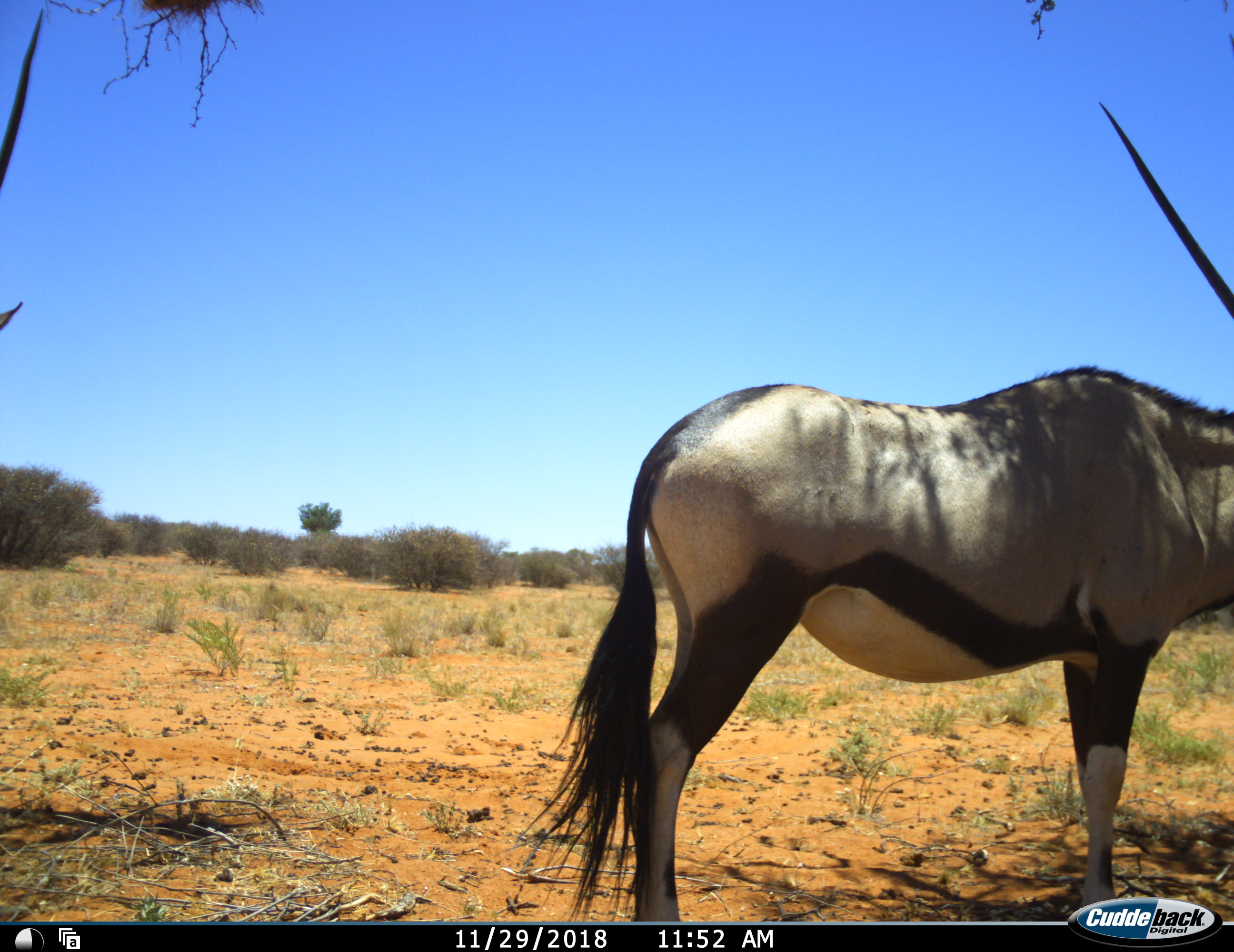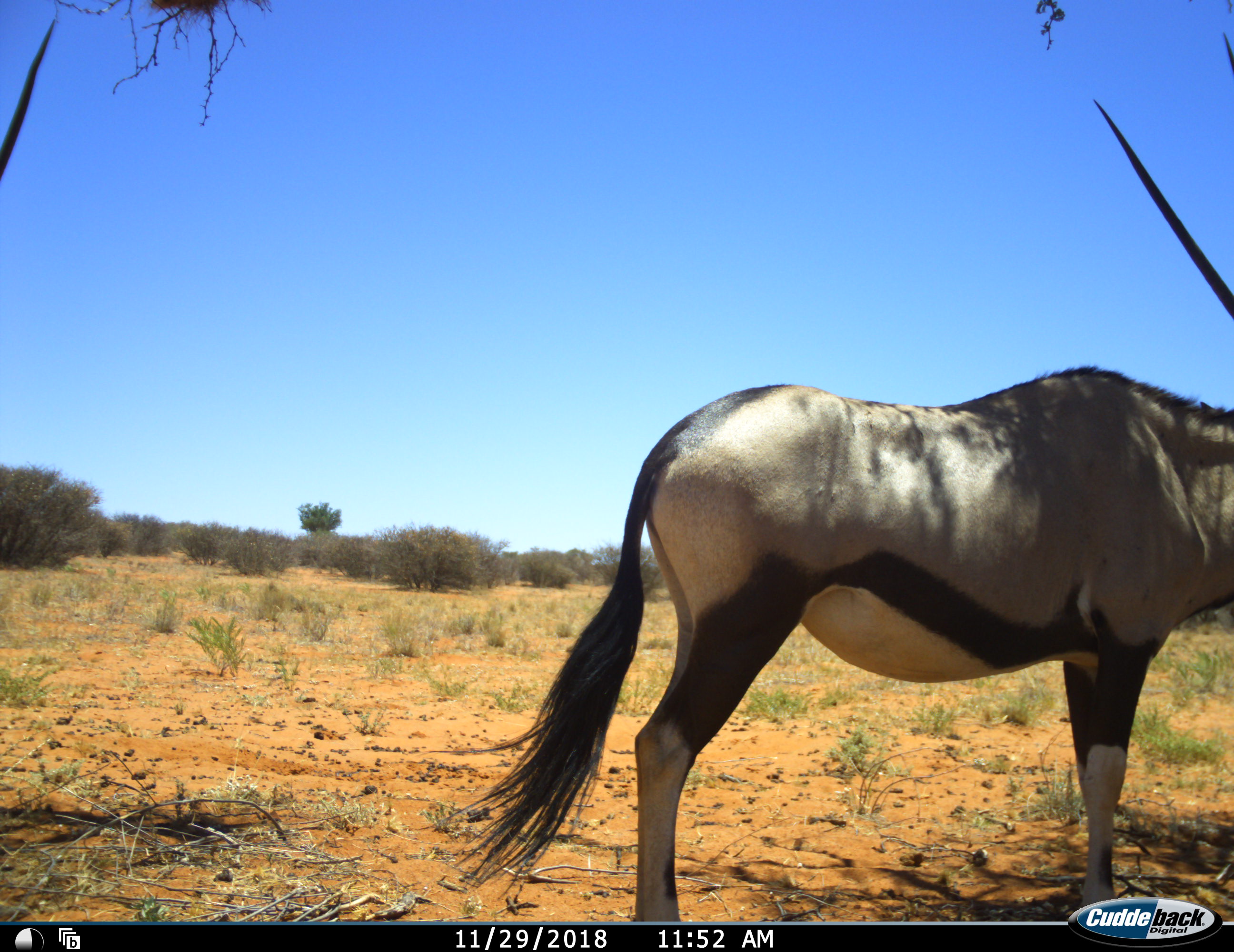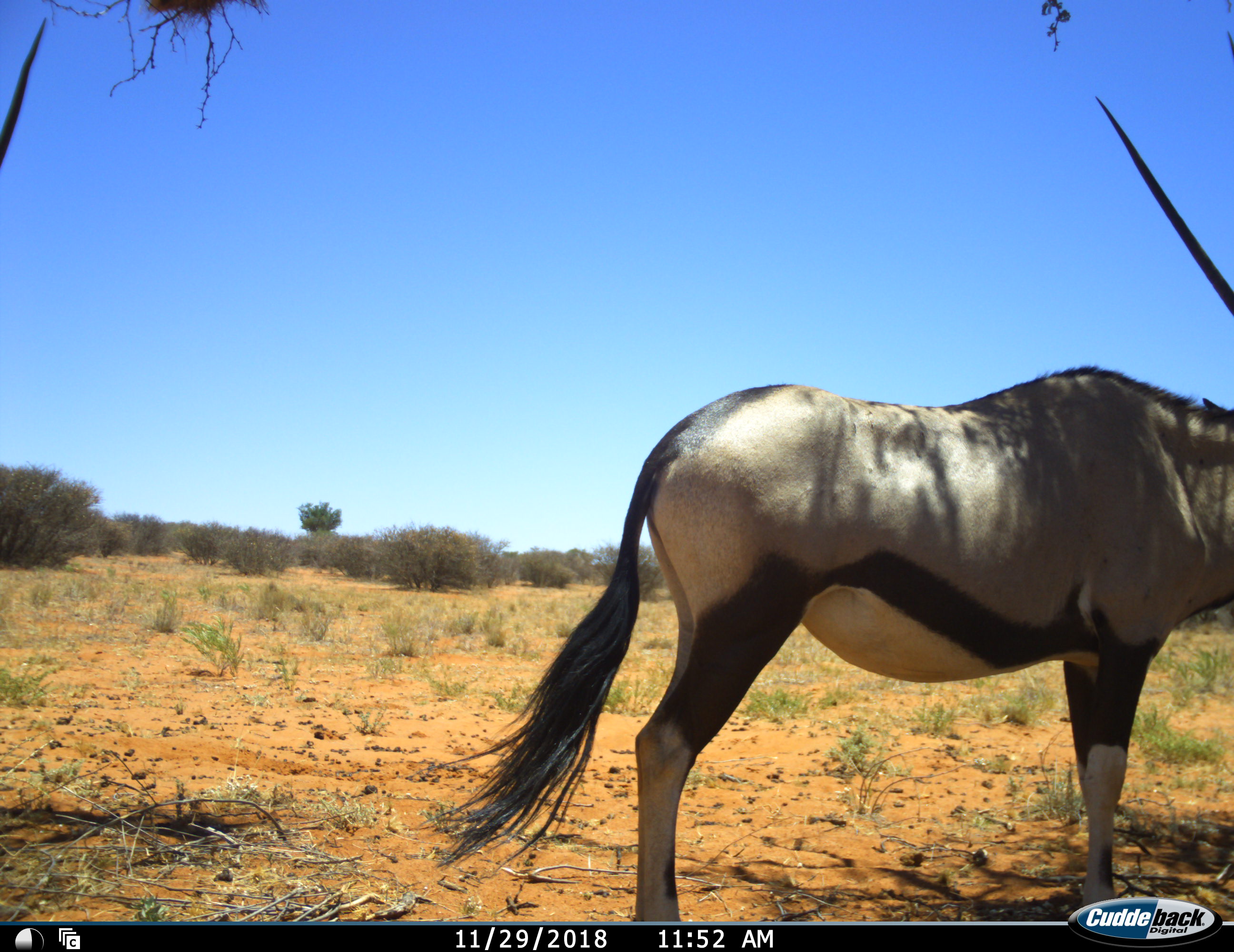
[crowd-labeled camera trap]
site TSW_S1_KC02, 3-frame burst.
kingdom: Animalia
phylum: Chordata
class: Mammalia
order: Artiodactyla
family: Bovidae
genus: Oryx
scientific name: Oryx gazella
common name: gemsbok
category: oryx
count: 1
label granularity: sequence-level